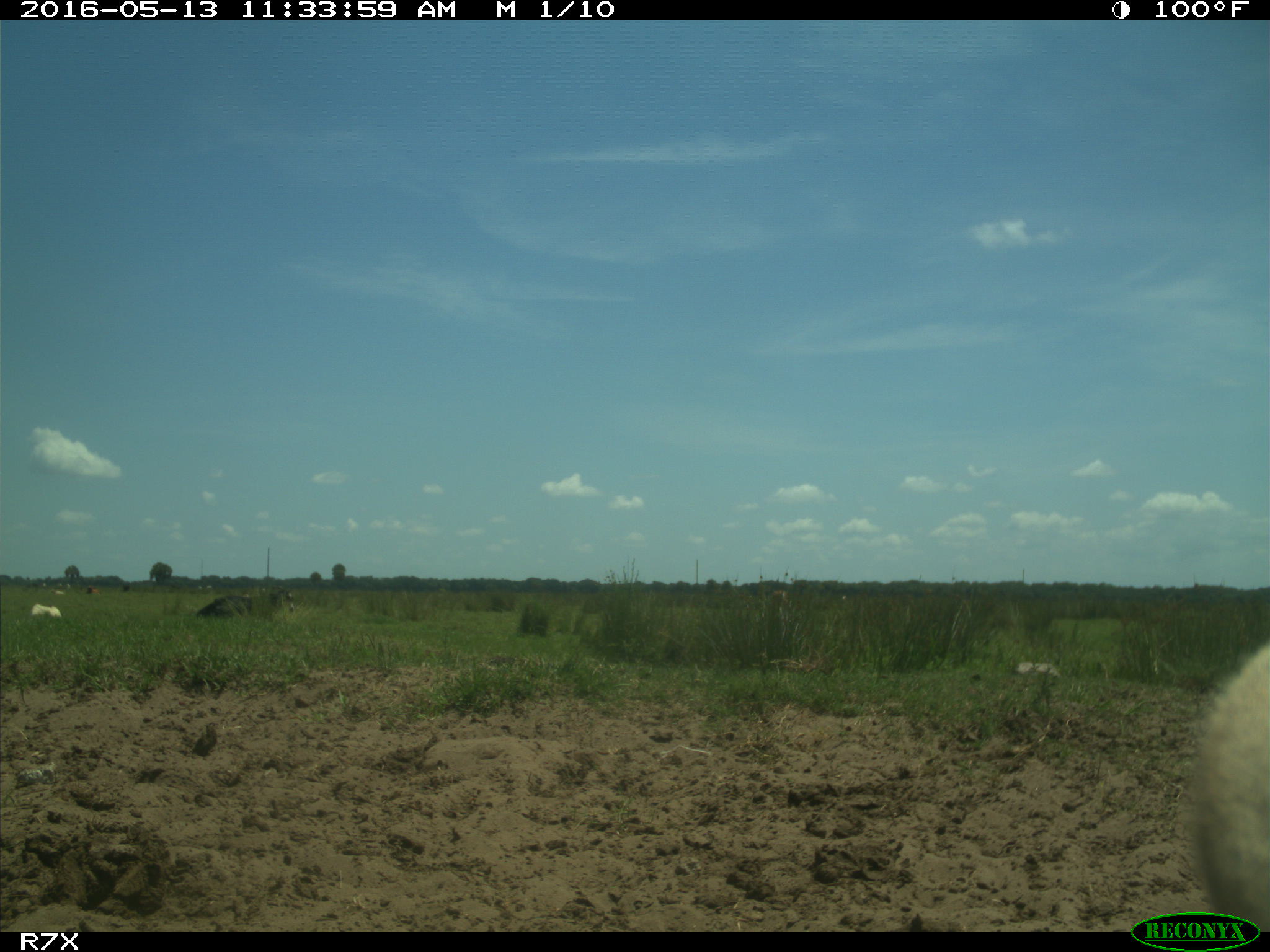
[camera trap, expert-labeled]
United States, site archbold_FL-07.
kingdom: Animalia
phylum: Chordata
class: Mammalia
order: Artiodactyla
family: Bovidae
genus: Bos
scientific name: Bos taurus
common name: domestic cow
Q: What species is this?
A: Bos taurus (domestic cow).